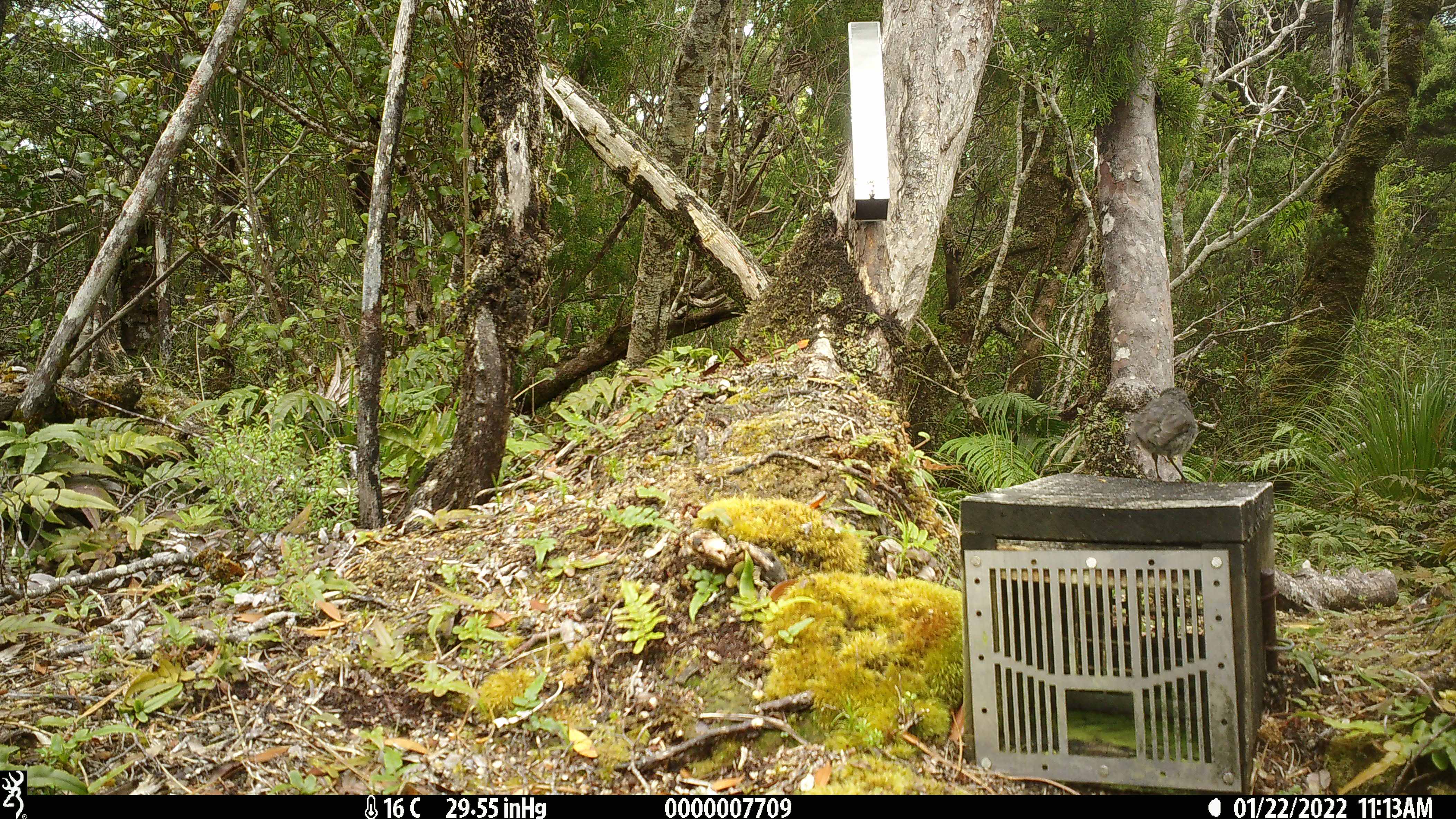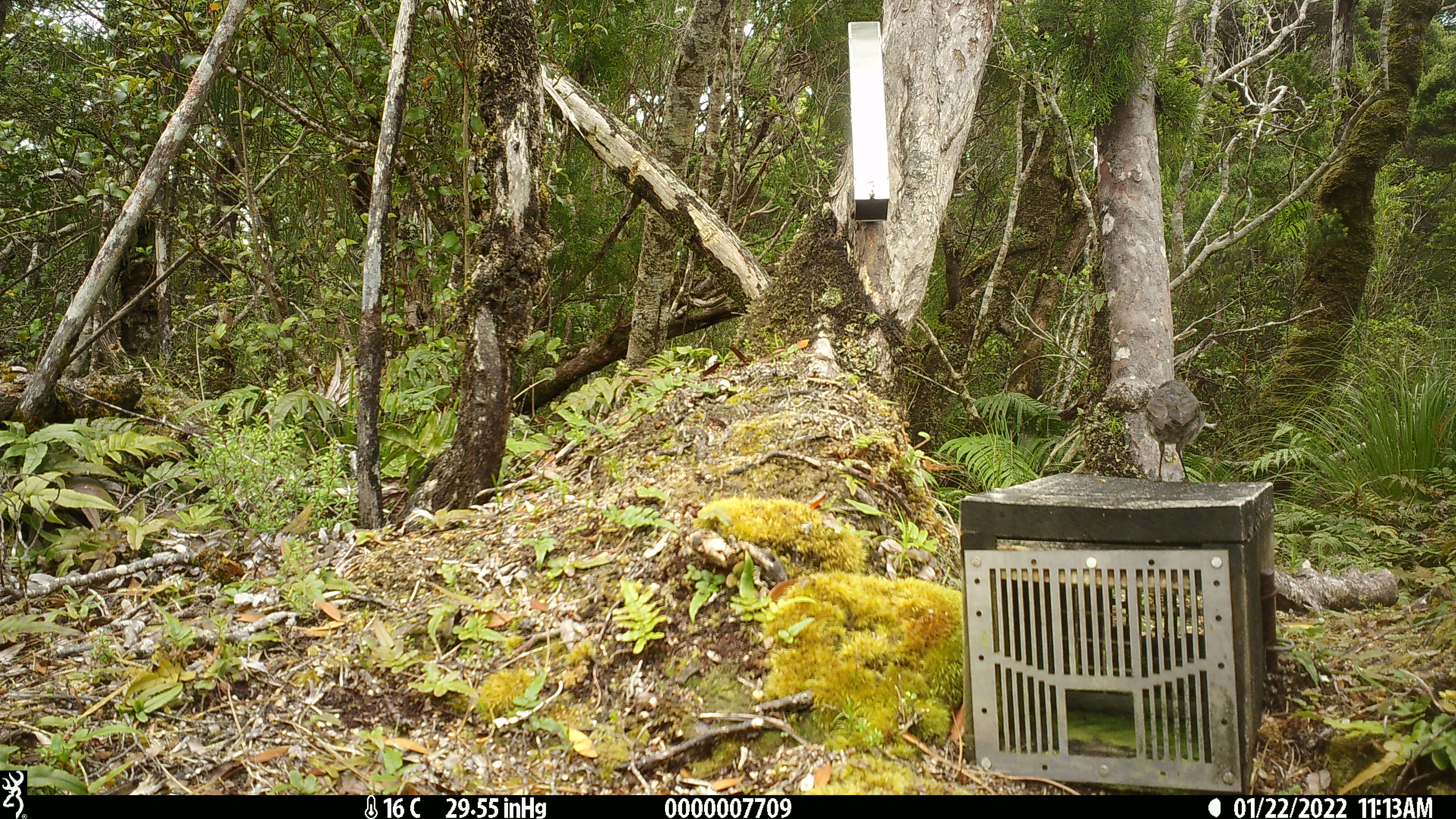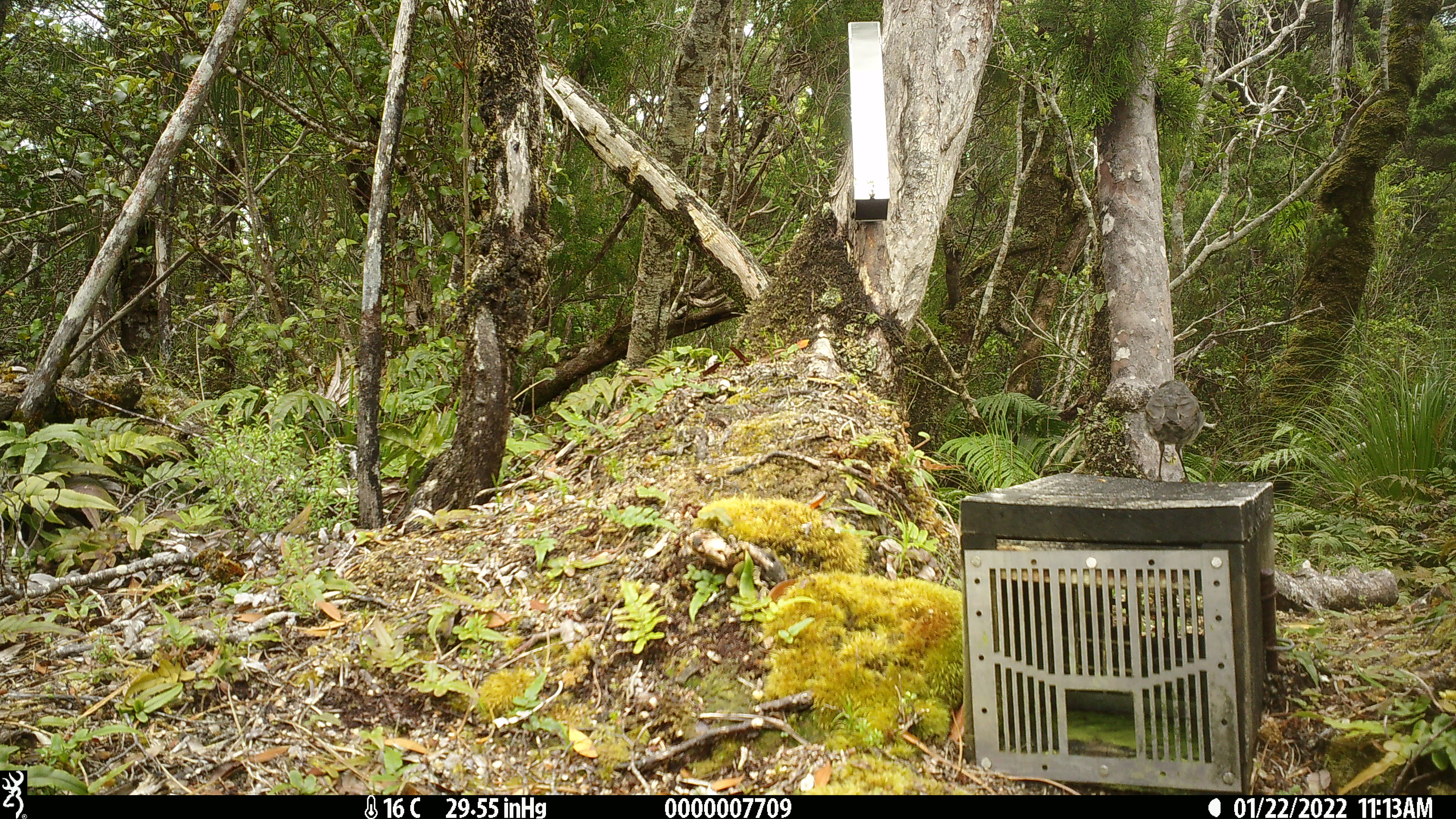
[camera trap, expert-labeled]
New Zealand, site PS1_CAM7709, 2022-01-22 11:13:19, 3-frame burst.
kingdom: Animalia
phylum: Chordata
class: Aves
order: Passeriformes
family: Petroicidae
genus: Petroica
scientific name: Petroica australis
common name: new zealand robin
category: robin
Robin (new zealand robin) (Petroica australis).